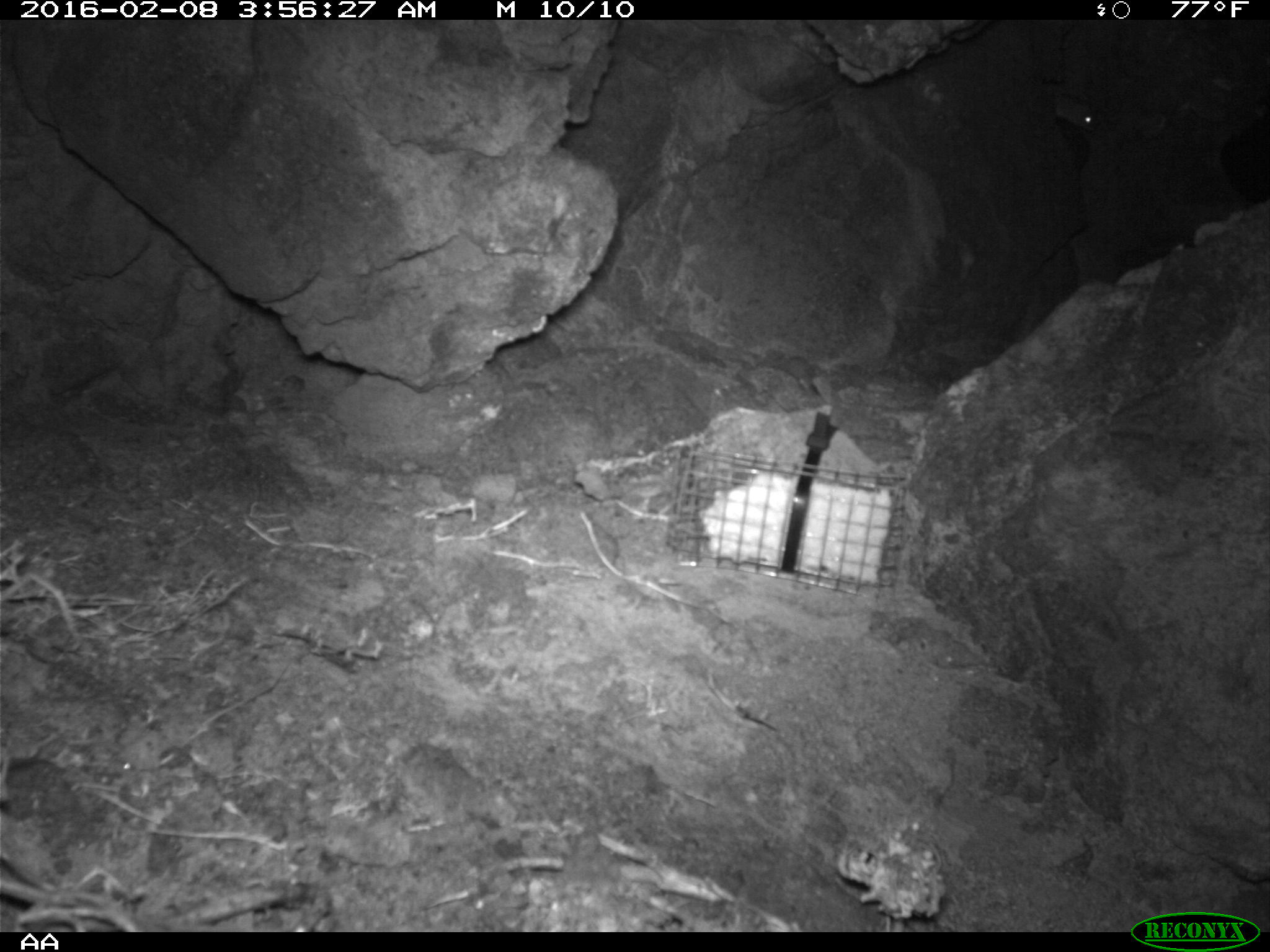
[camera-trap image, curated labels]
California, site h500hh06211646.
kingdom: Animalia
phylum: Chordata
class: Mammalia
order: Rodentia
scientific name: Rodentia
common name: rodent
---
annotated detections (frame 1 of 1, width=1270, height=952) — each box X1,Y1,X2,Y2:
rodent: 1053,88,1095,131